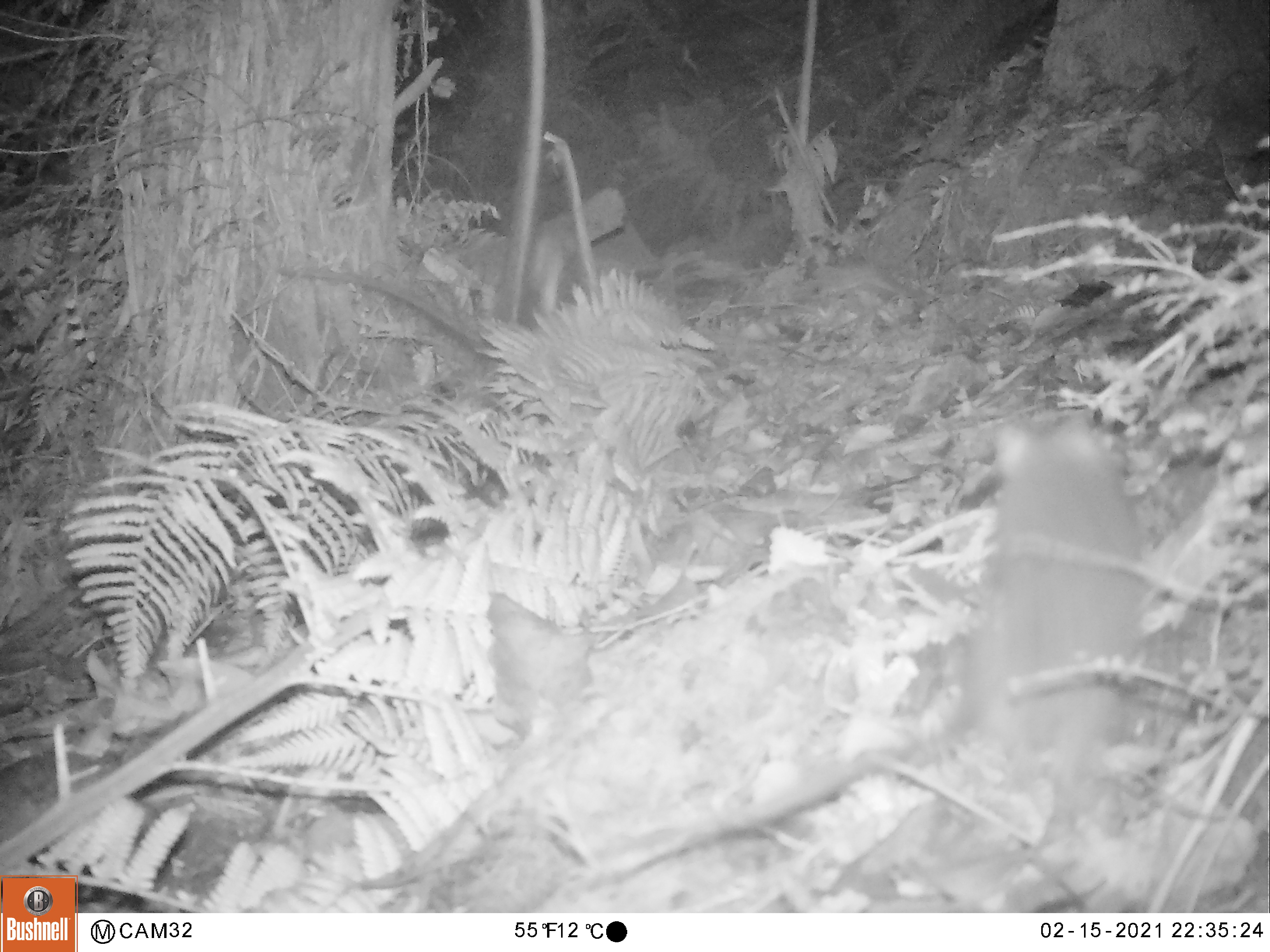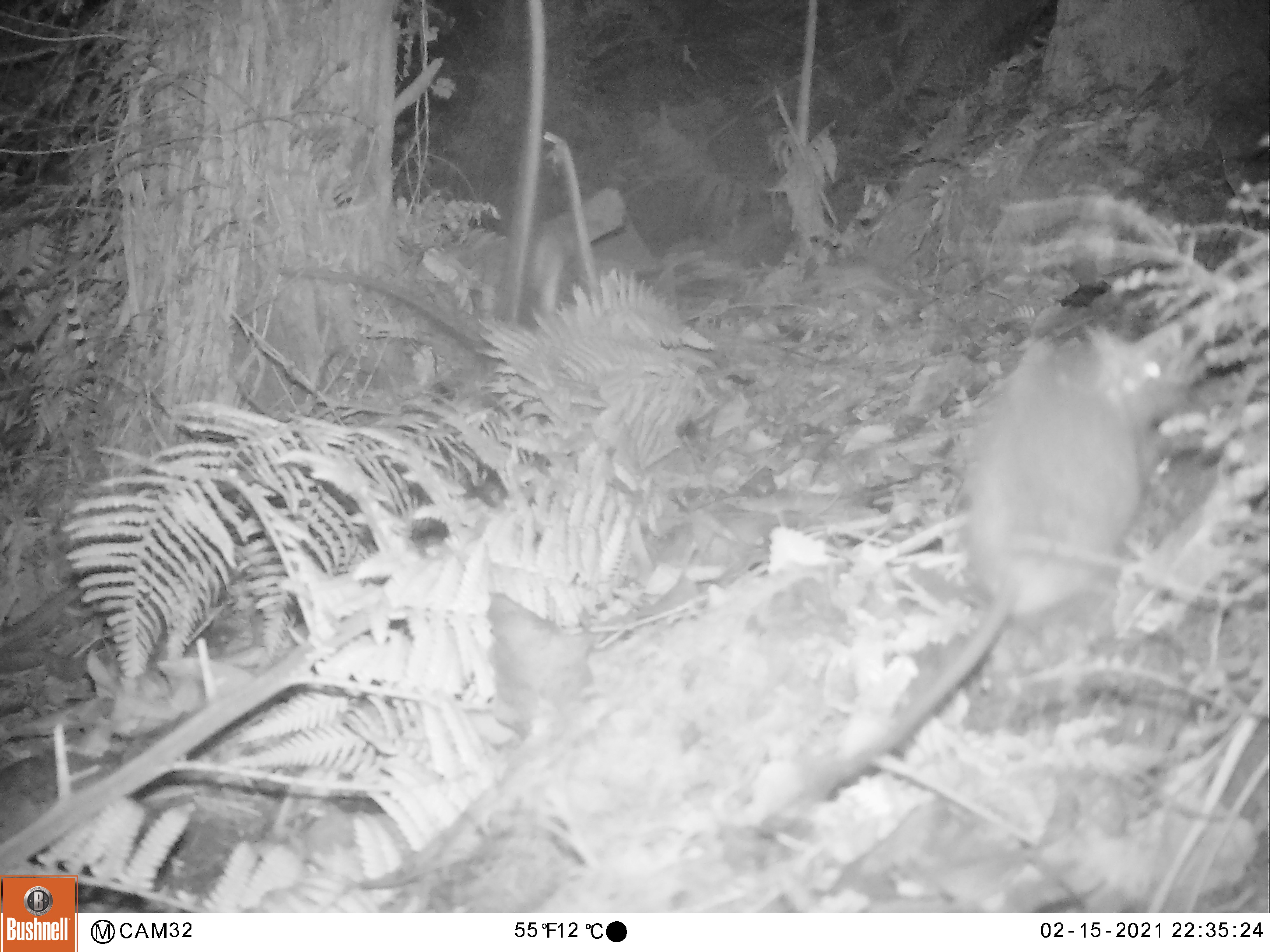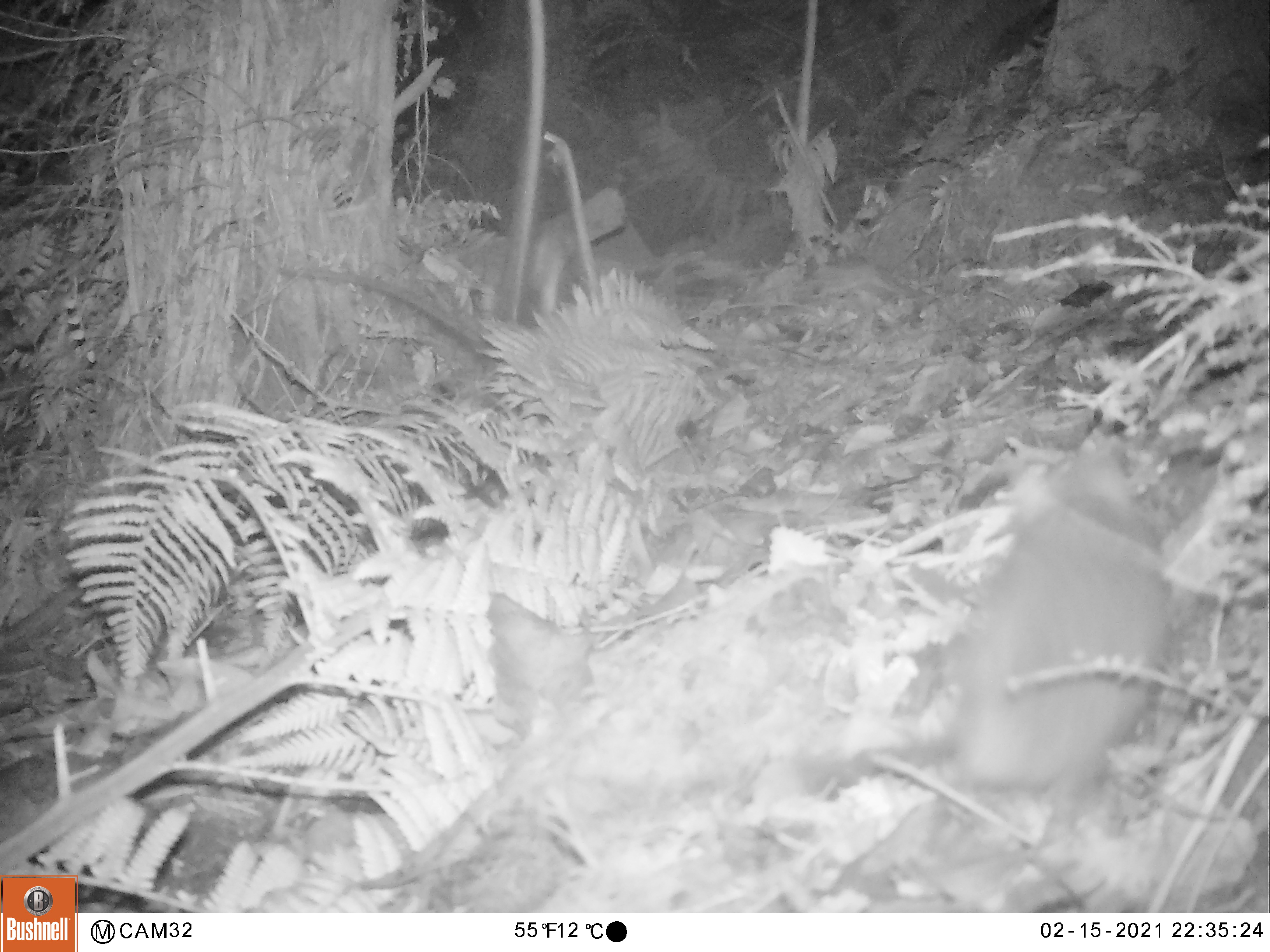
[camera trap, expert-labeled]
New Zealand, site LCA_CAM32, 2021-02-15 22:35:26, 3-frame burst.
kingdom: Animalia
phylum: Chordata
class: Mammalia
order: Rodentia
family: Muridae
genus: Rattus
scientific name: Rattus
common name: rat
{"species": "rat (Rattus)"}